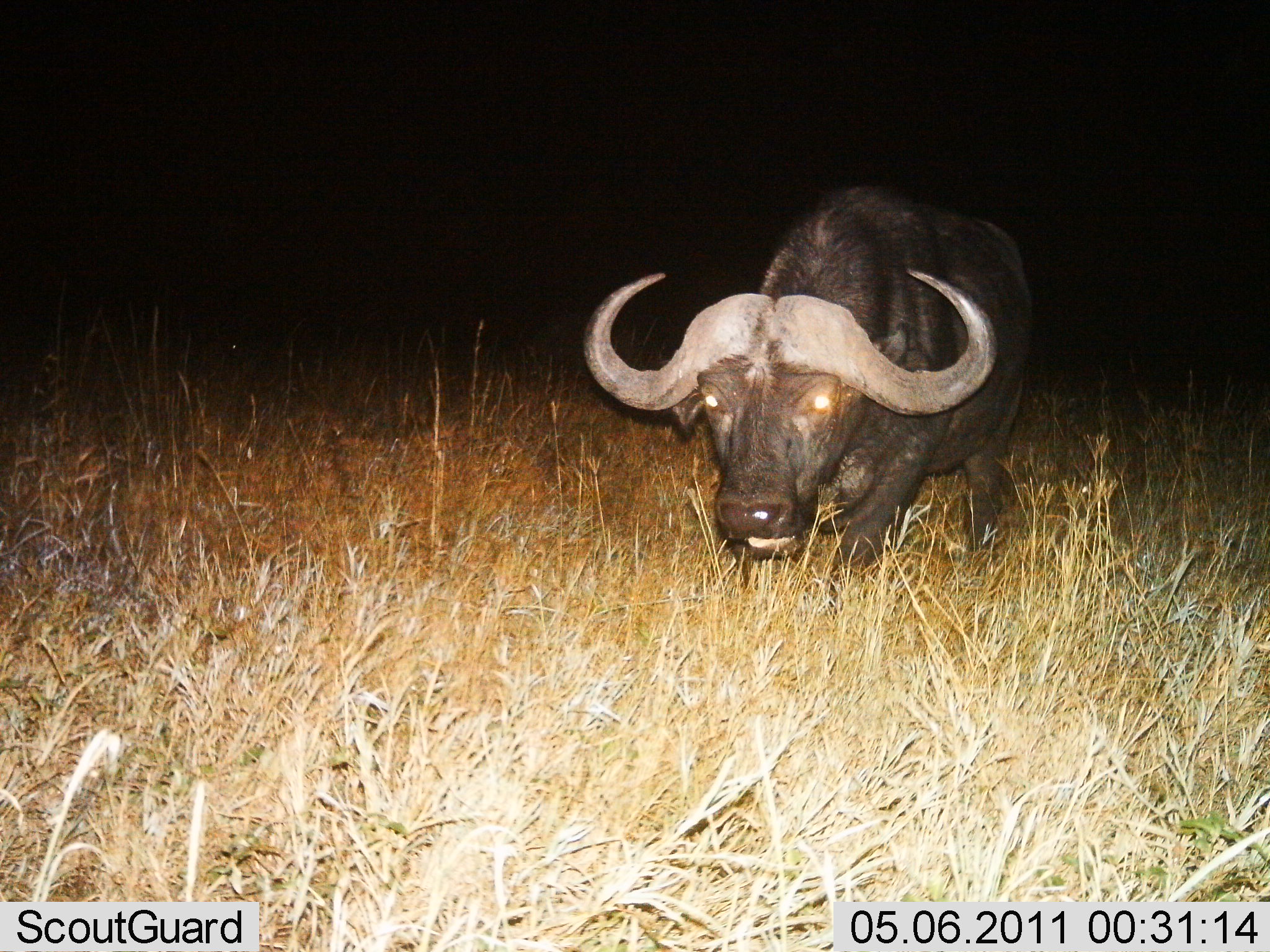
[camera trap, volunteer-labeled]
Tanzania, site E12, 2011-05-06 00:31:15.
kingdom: Animalia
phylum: Chordata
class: Mammalia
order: Artiodactyla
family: Bovidae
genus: Syncerus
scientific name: Syncerus caffer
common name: cape buffalo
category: buffalo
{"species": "buffalo (cape buffalo) (Syncerus caffer)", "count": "1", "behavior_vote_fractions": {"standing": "75%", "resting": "0%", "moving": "17%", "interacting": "8%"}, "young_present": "0%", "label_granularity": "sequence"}